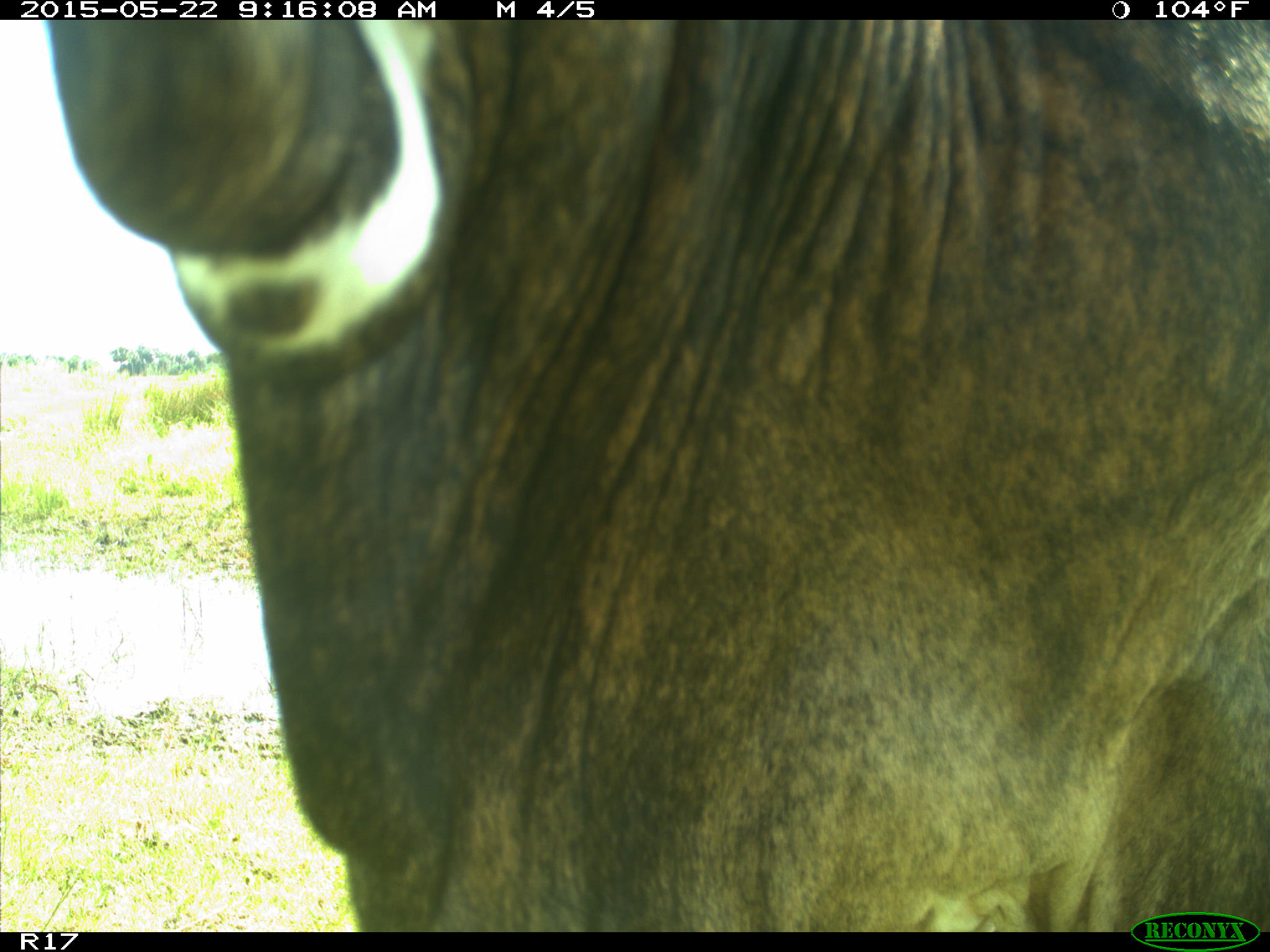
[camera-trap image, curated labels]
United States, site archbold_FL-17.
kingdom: Animalia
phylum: Chordata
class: Mammalia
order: Artiodactyla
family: Bovidae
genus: Bos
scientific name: Bos taurus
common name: domestic cow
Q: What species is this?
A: Bos taurus (domestic cow).